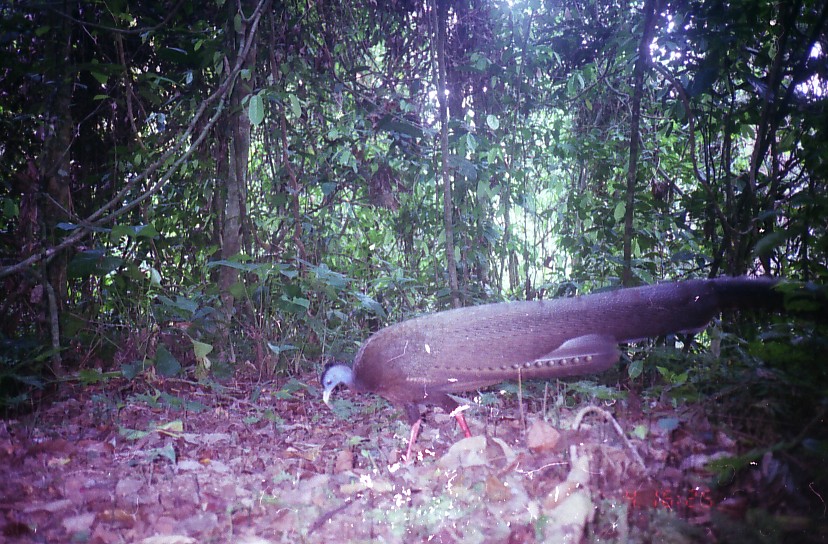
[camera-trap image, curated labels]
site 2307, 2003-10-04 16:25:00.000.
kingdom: Animalia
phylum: Chordata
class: Aves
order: Galliformes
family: Phasianidae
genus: Argusianus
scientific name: Argusianus argus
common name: great argus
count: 1